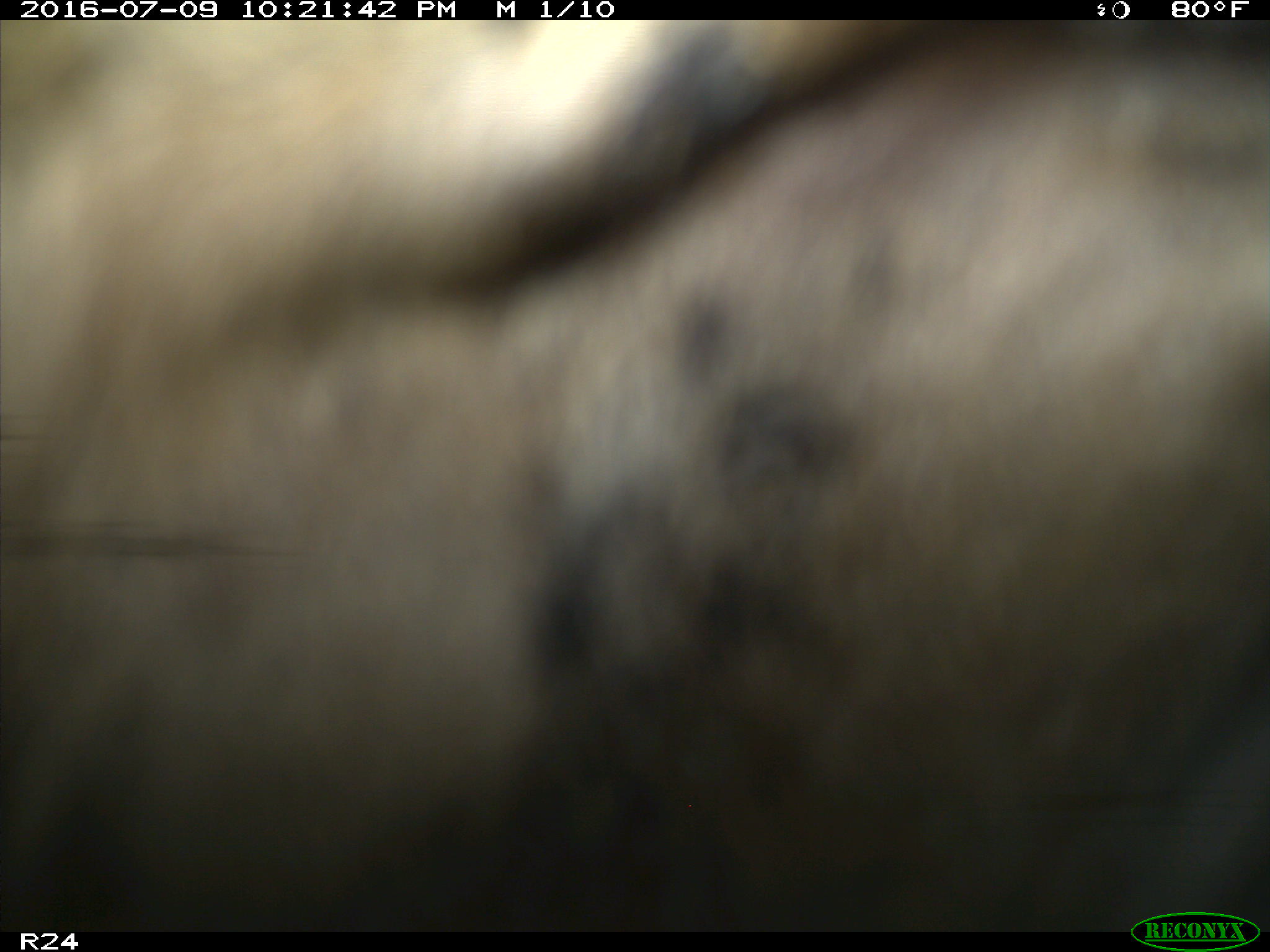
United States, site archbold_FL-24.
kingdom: Animalia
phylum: Chordata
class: Mammalia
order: Carnivora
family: Procyonidae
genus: Procyon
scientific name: Procyon lotor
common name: common raccoon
Procyon lotor (common raccoon).